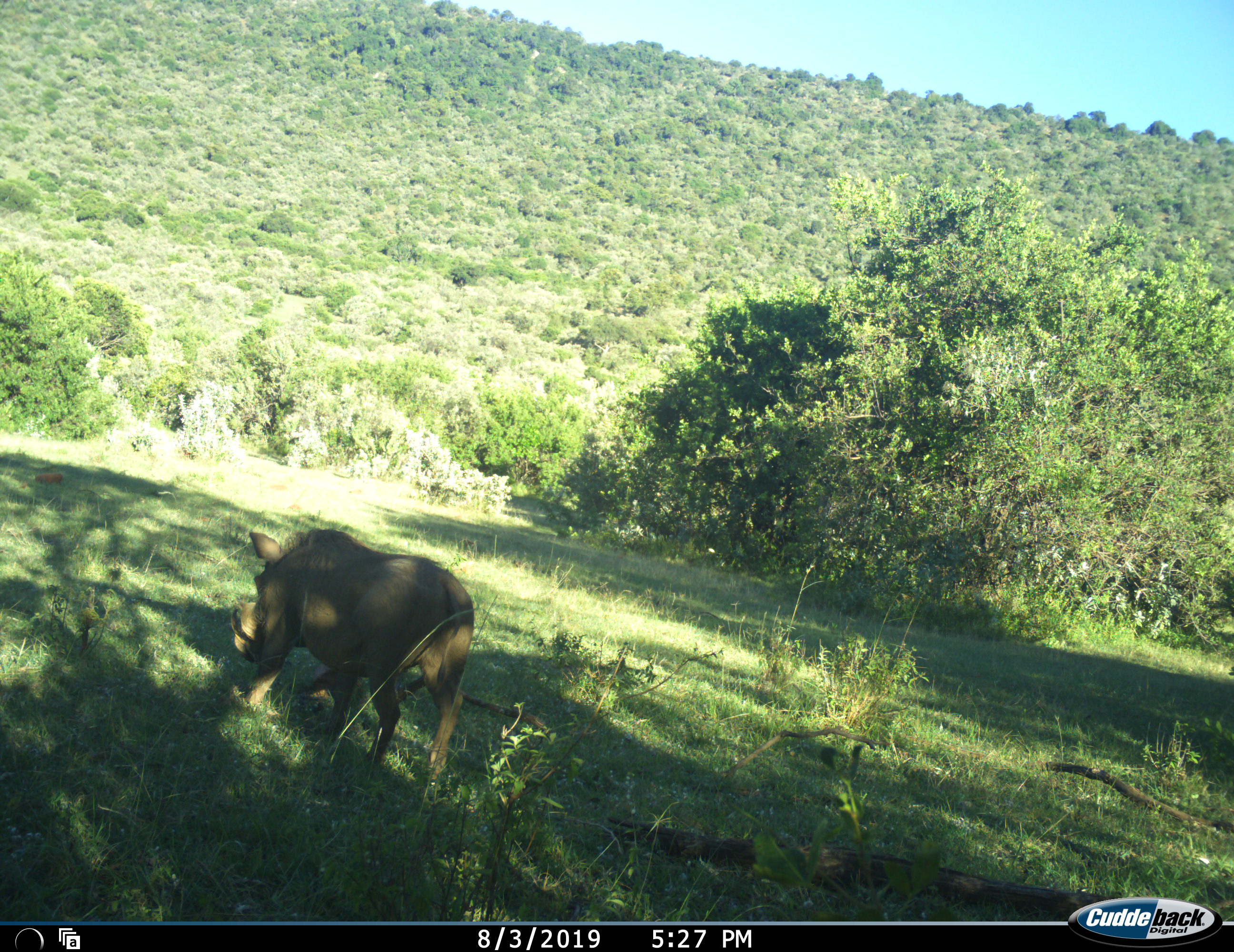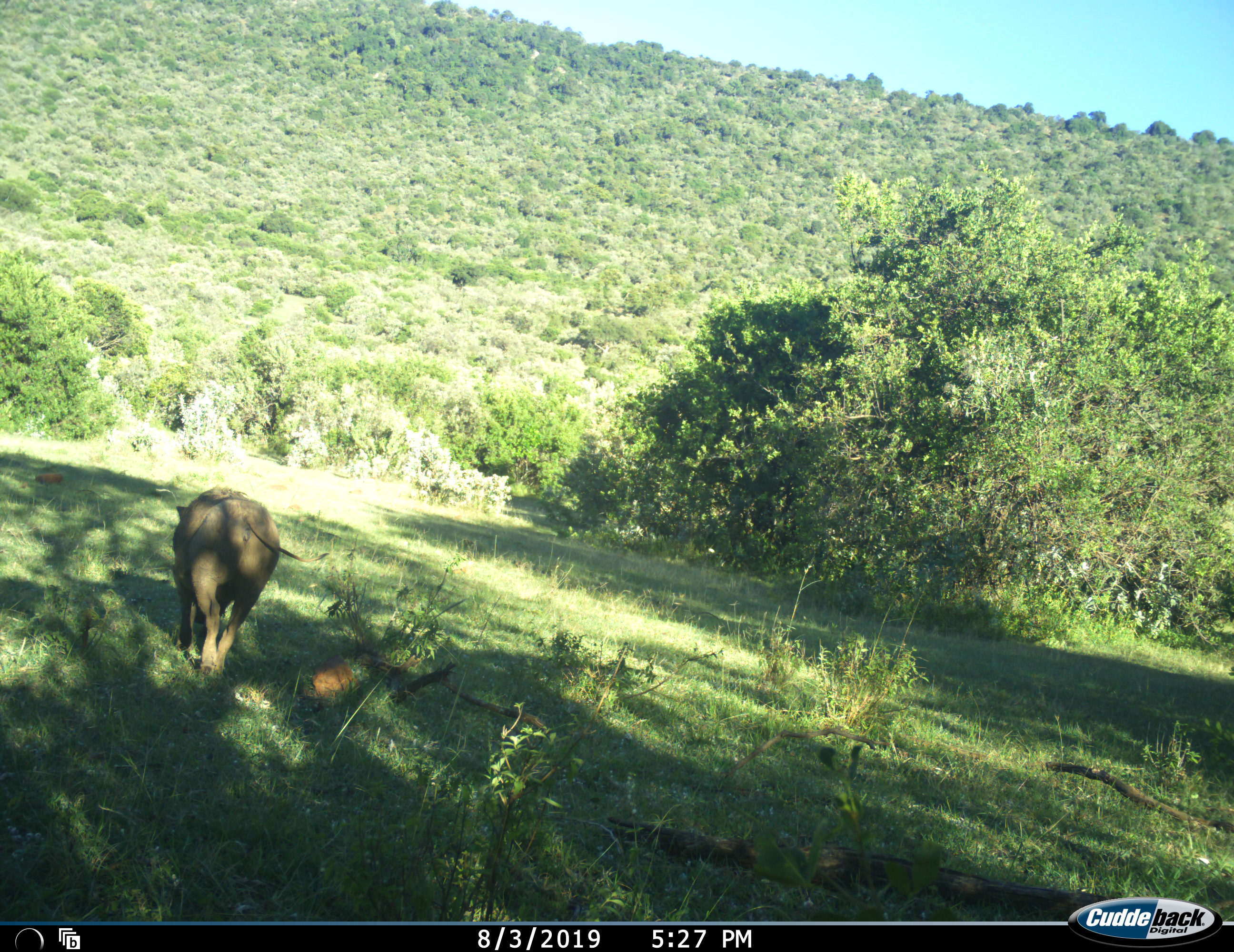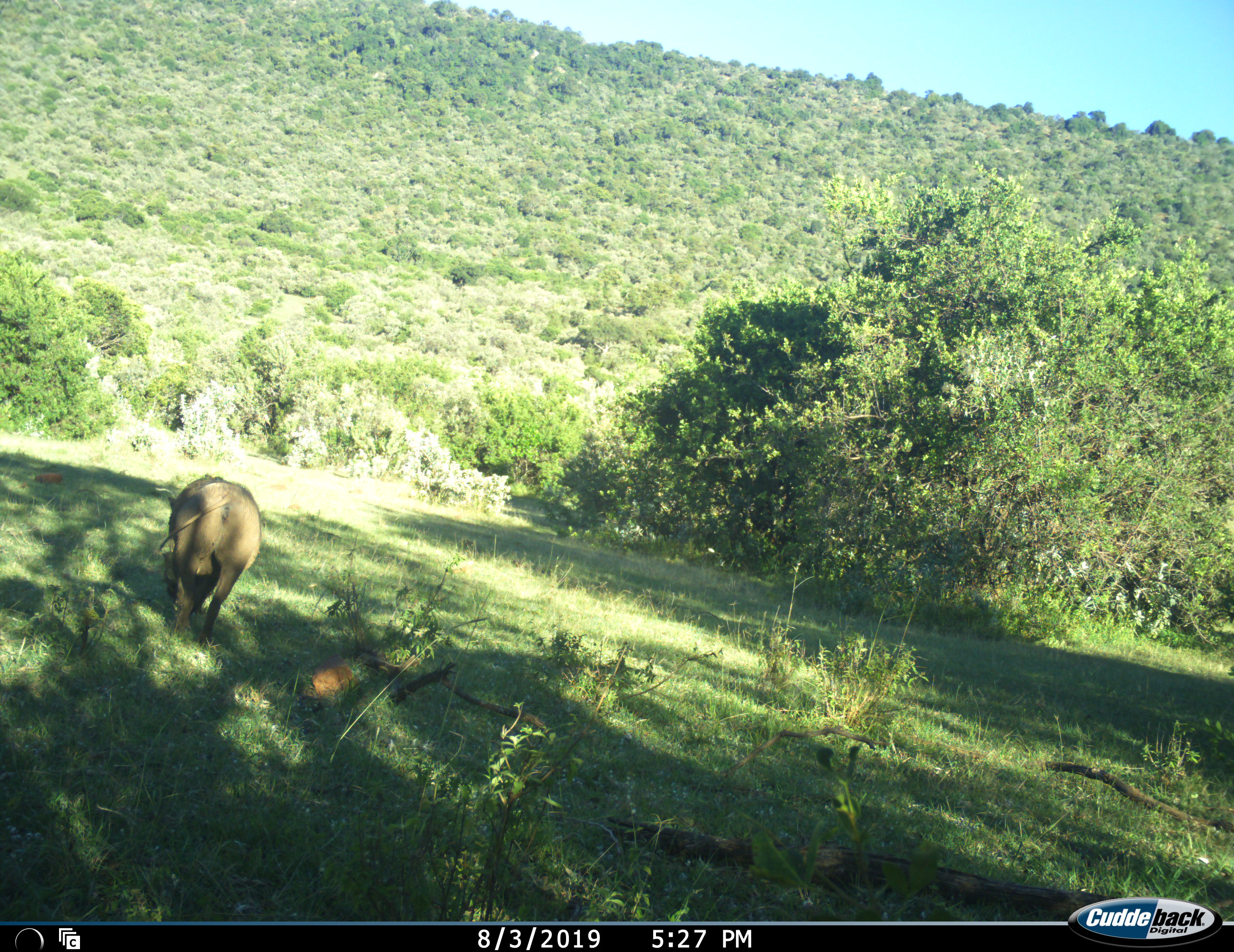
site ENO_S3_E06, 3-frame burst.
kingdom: Animalia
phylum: Chordata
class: Mammalia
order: Artiodactyla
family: Suidae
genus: Phacochoerus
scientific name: Phacochoerus africanus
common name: warthog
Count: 1.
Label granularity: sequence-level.